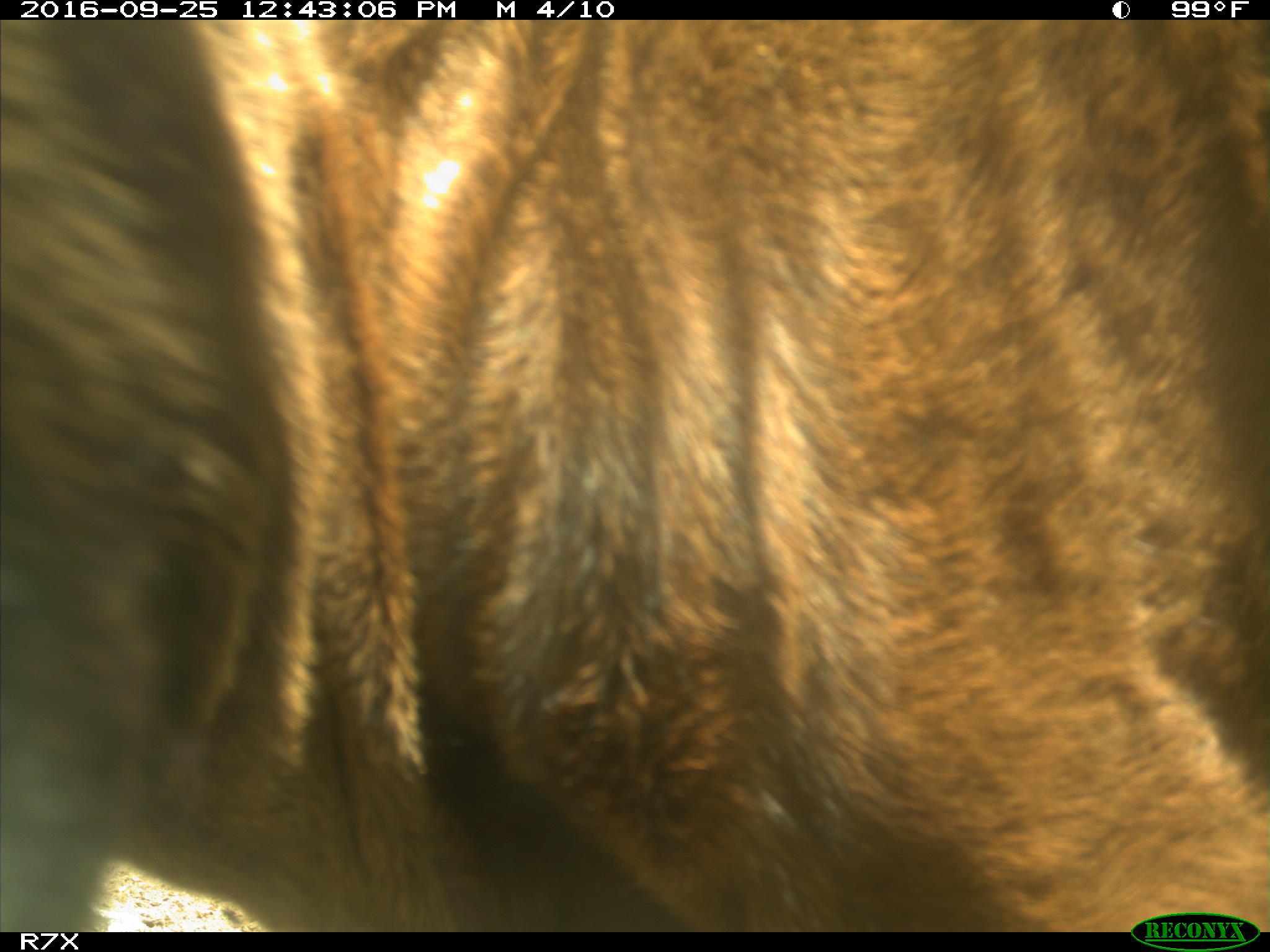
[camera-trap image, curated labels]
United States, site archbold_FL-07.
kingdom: Animalia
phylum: Chordata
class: Mammalia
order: Artiodactyla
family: Bovidae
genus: Bos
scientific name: Bos taurus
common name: domestic cow